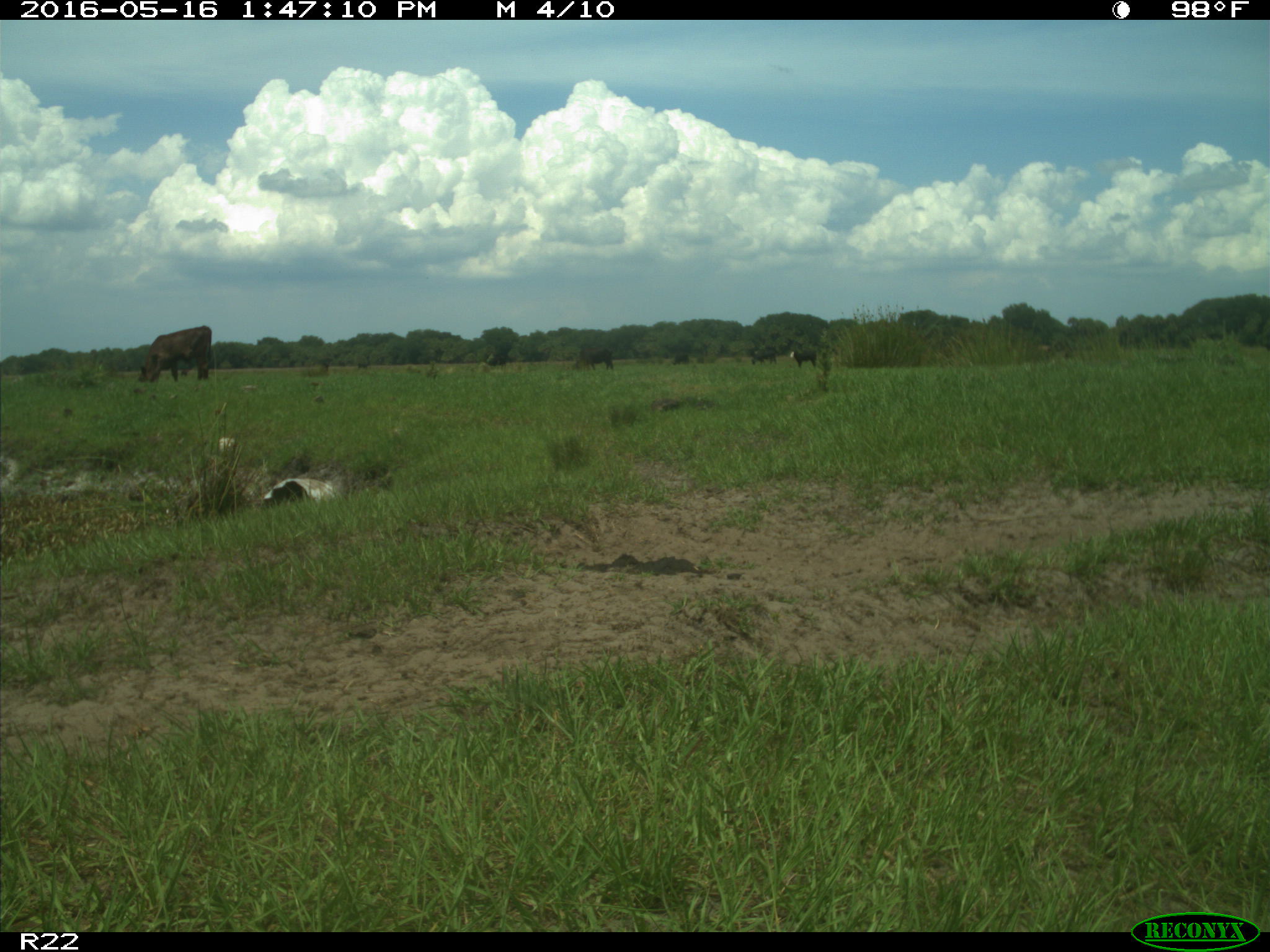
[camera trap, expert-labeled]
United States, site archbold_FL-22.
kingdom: Animalia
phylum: Chordata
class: Mammalia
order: Artiodactyla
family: Bovidae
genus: Bos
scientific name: Bos taurus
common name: domestic cow